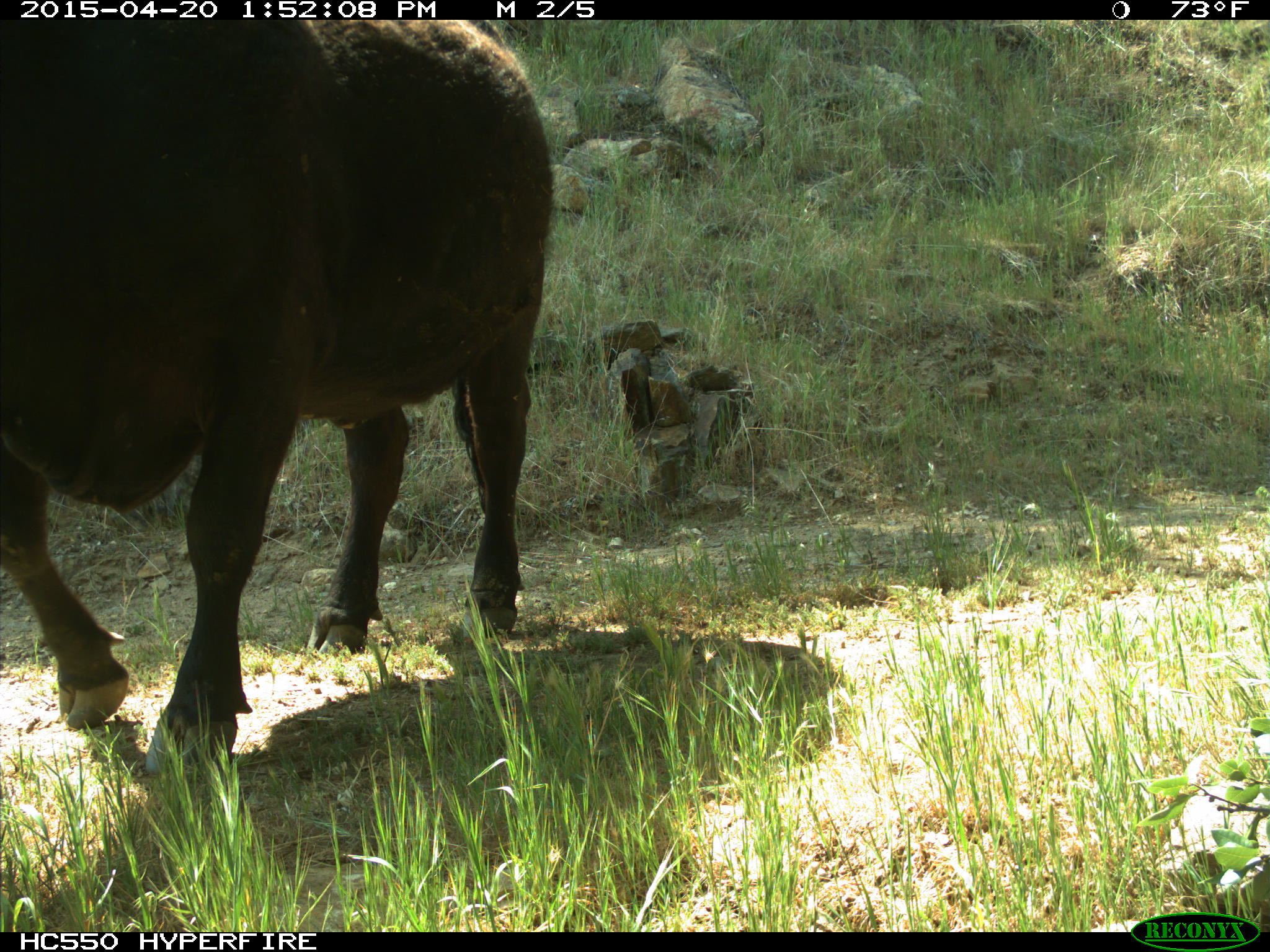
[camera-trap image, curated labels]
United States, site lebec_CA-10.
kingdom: Animalia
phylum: Chordata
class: Mammalia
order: Artiodactyla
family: Bovidae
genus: Bos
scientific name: Bos taurus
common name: domestic cow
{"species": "Bos taurus (domestic cow)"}